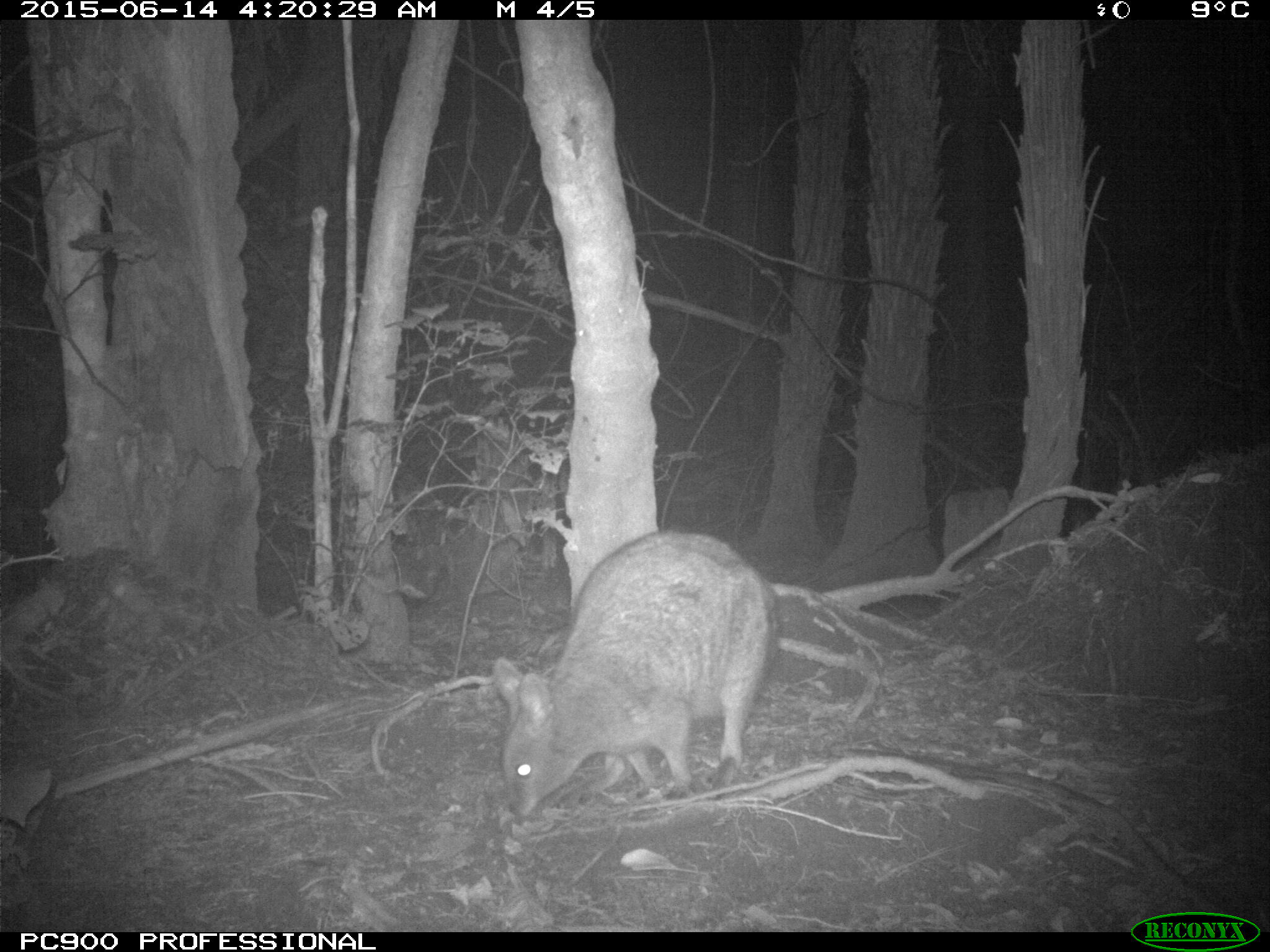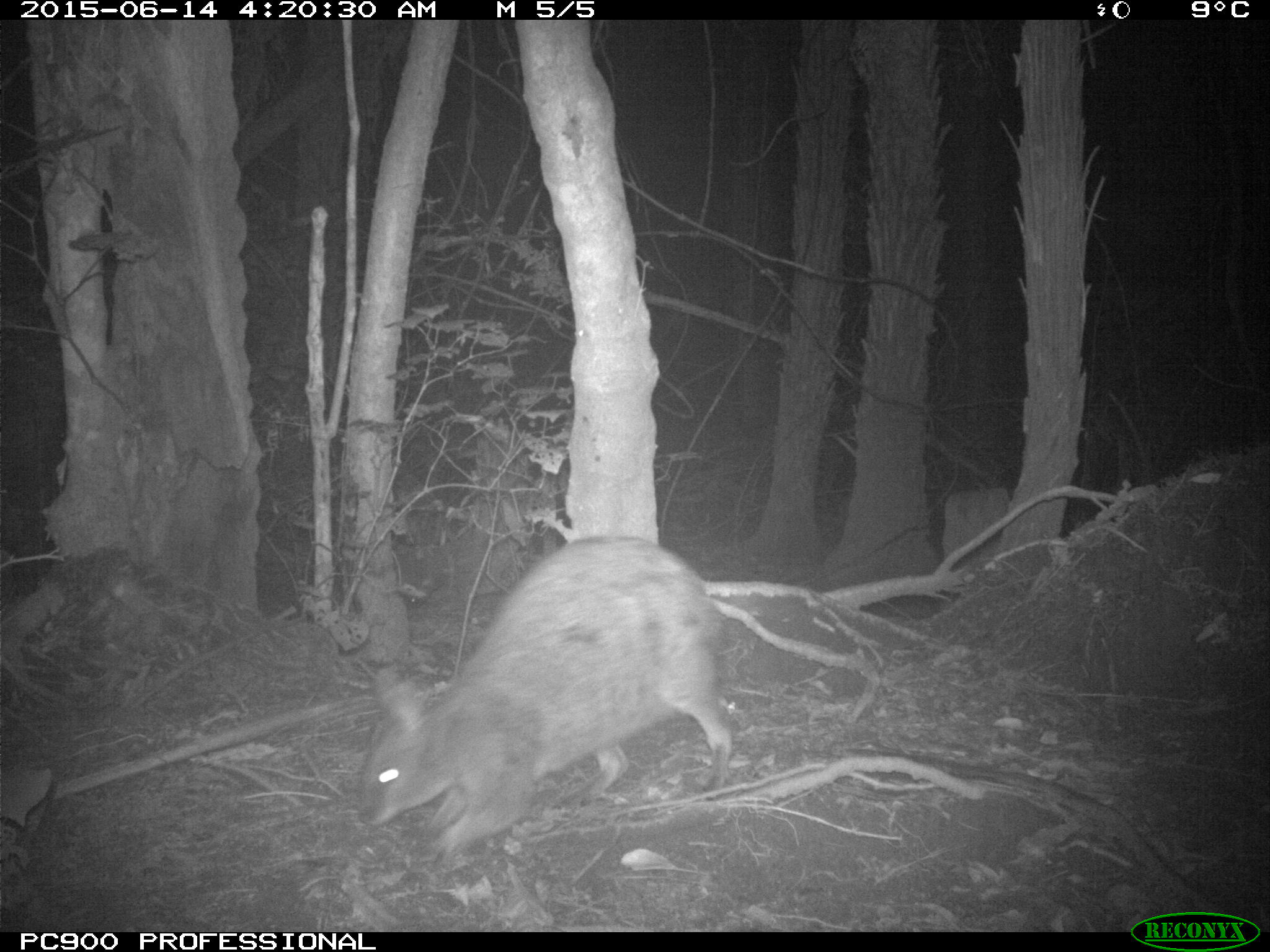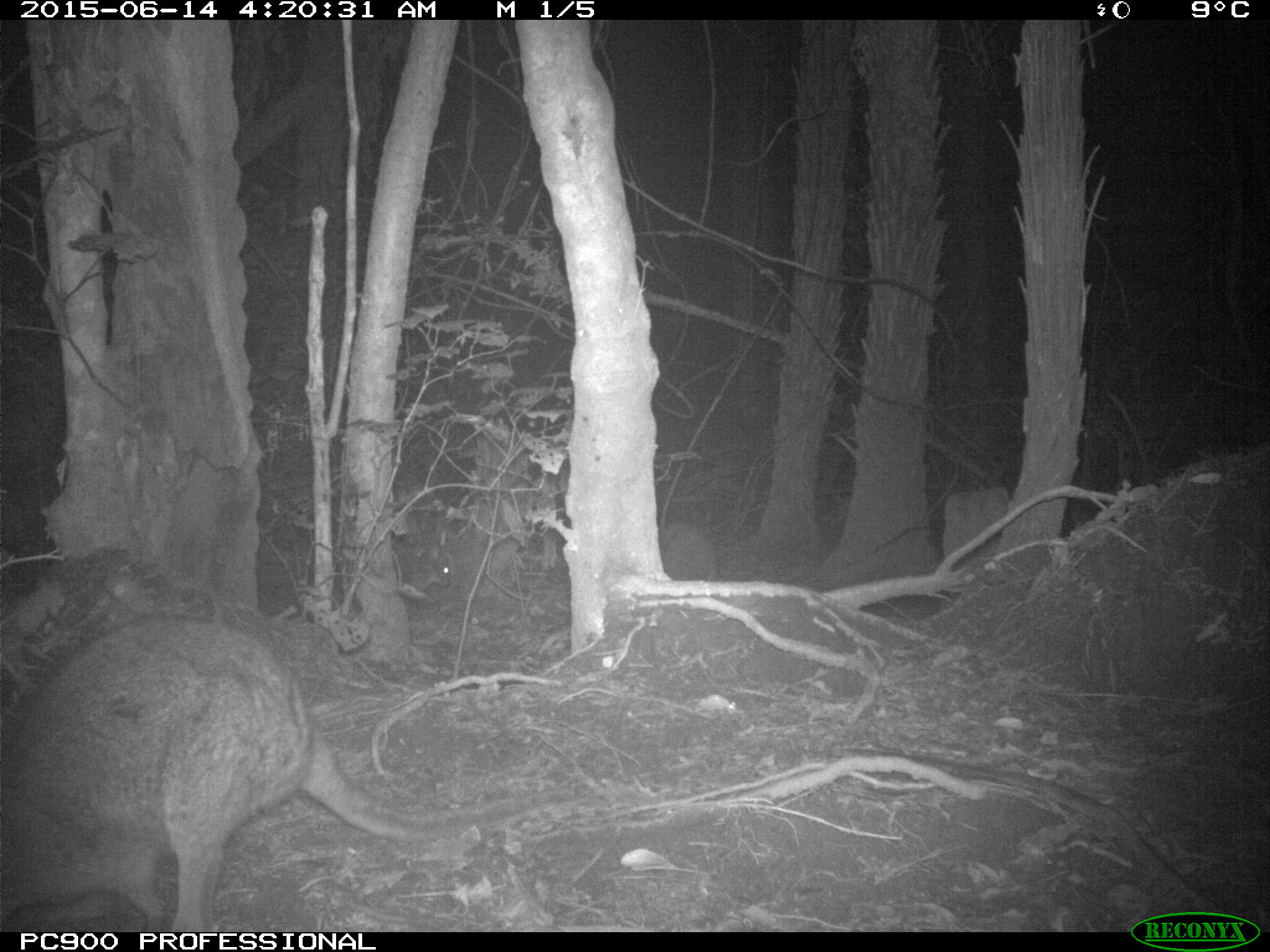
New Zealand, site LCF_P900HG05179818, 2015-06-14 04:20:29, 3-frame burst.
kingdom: Animalia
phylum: Chordata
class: Mammalia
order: Diprotodontia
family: Macropodidae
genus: Notamacropus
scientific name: Notamacropus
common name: wallaby